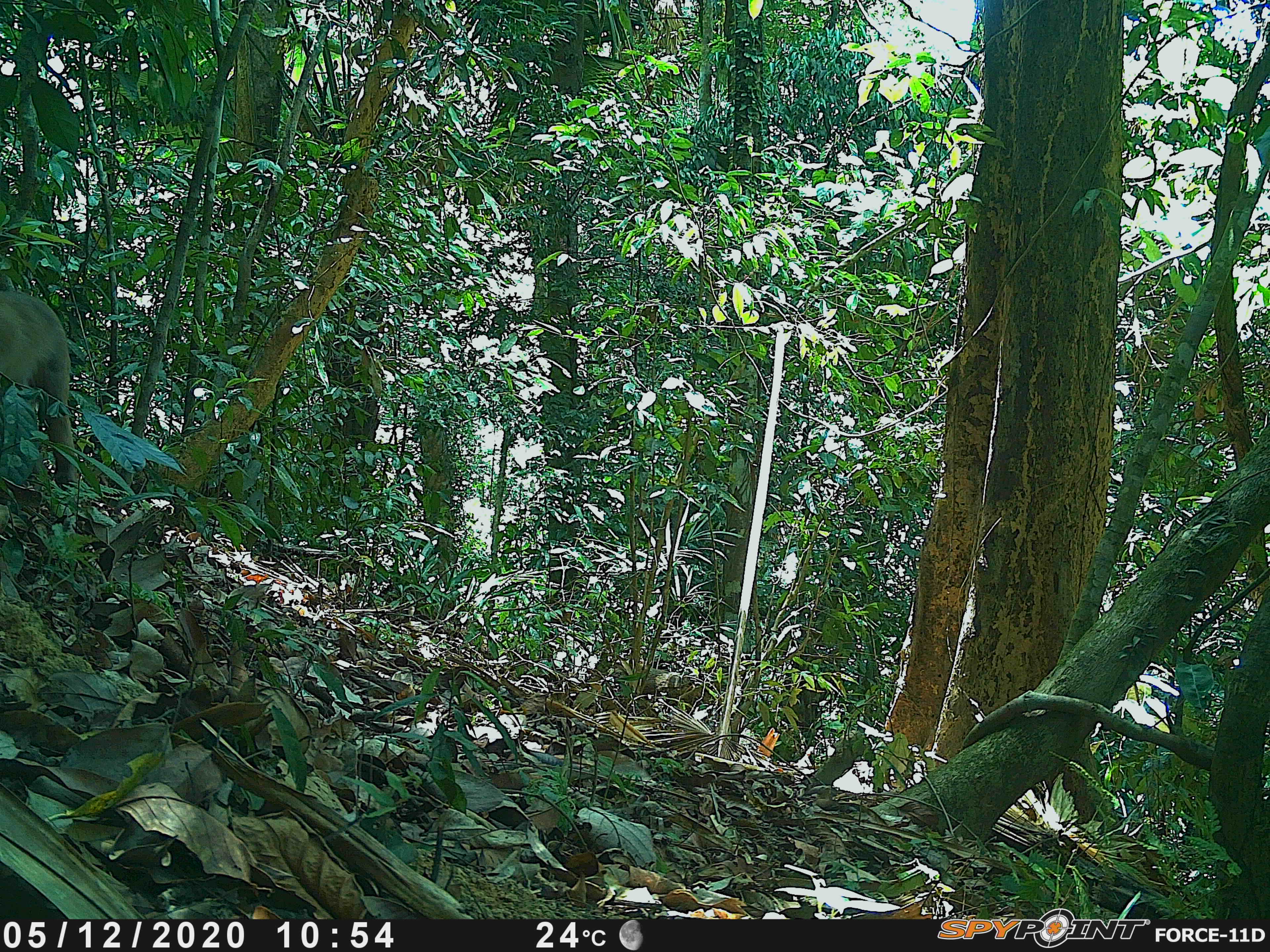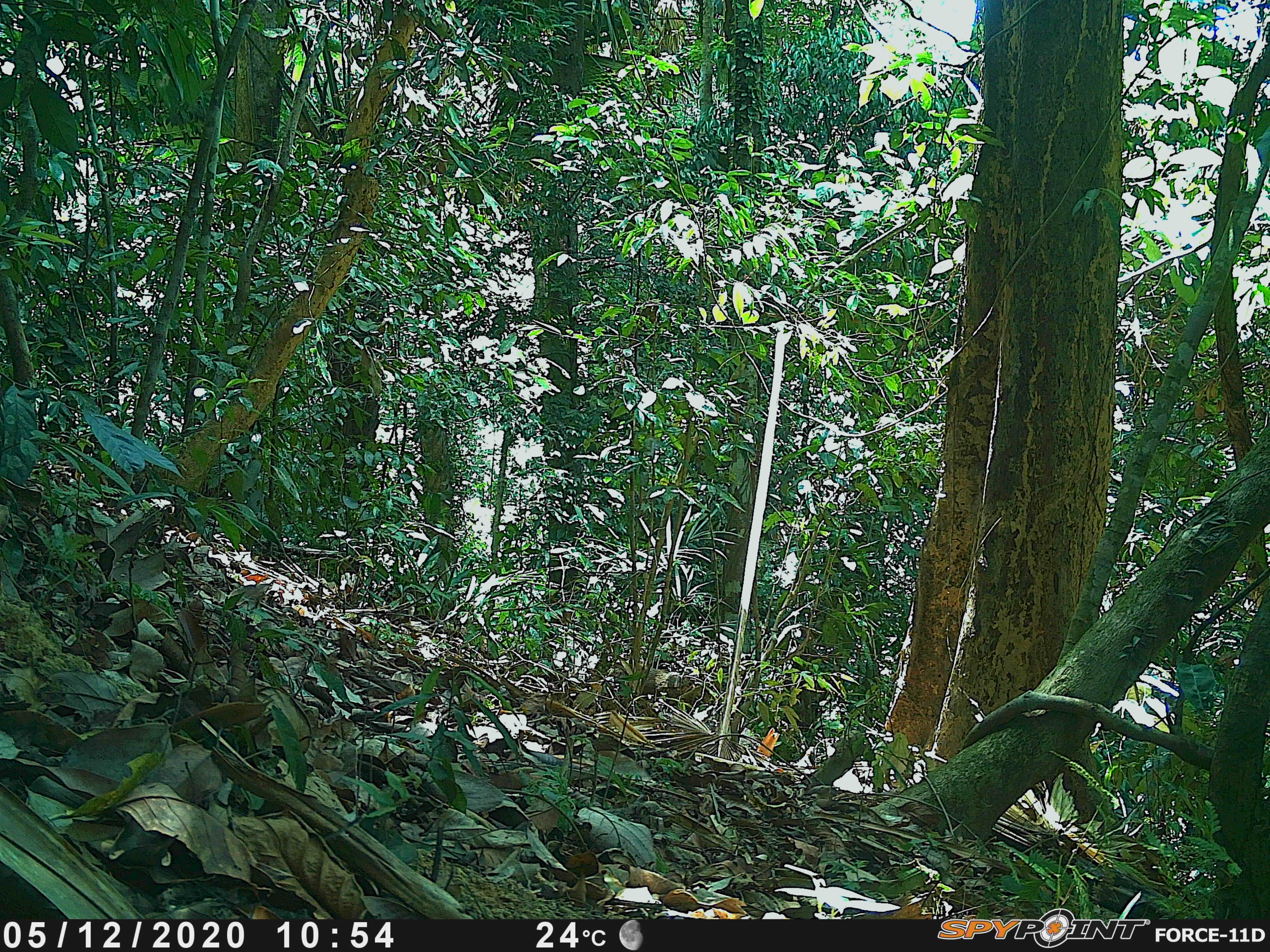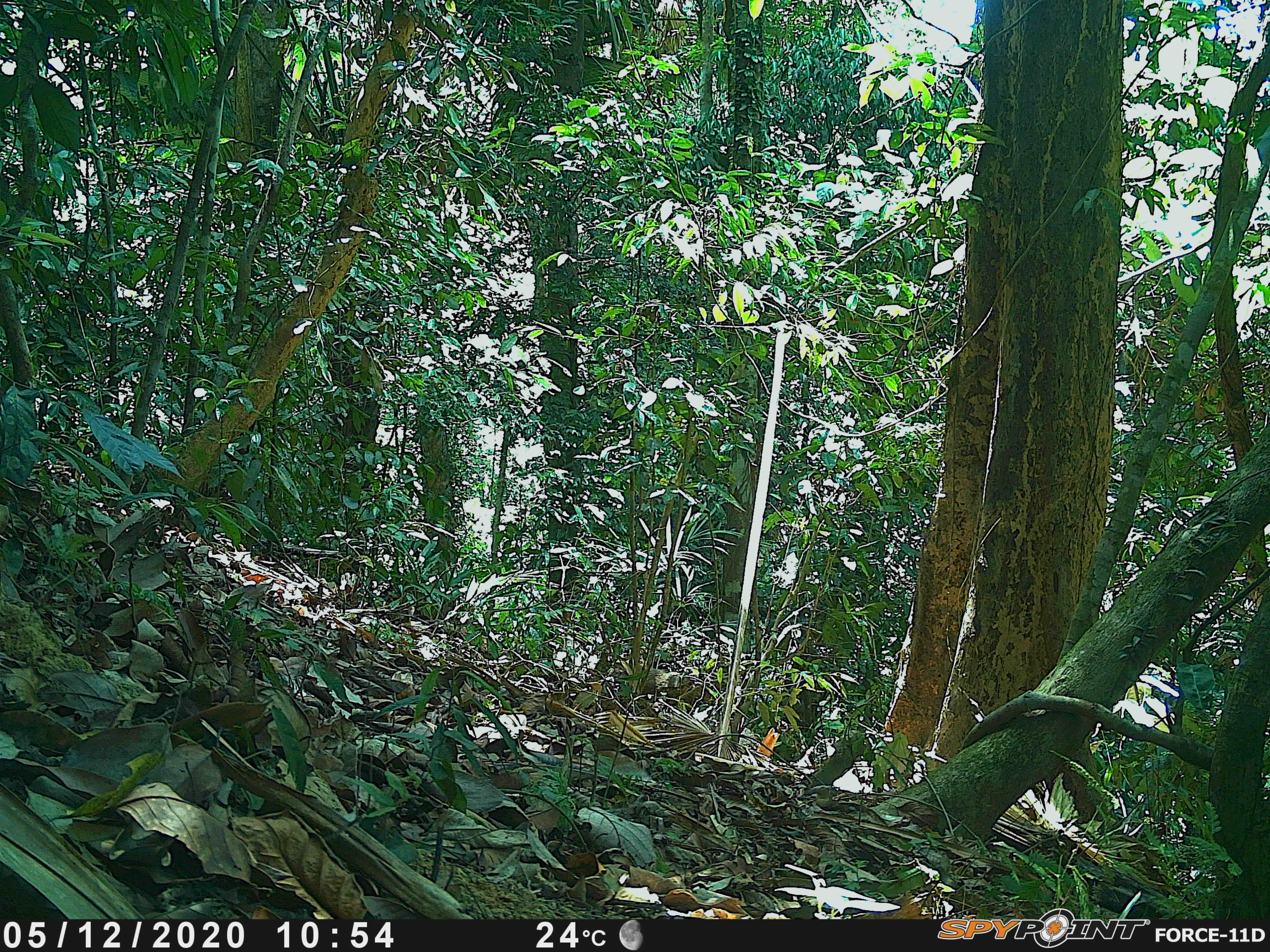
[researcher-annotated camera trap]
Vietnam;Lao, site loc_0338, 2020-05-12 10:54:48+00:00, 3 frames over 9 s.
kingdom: Animalia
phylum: Chordata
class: Mammalia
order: Primates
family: Cercopithecidae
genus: Macaca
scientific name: Macaca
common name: macaque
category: unidentified macaque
Unidentified macaque (macaque) (Macaca). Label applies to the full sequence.